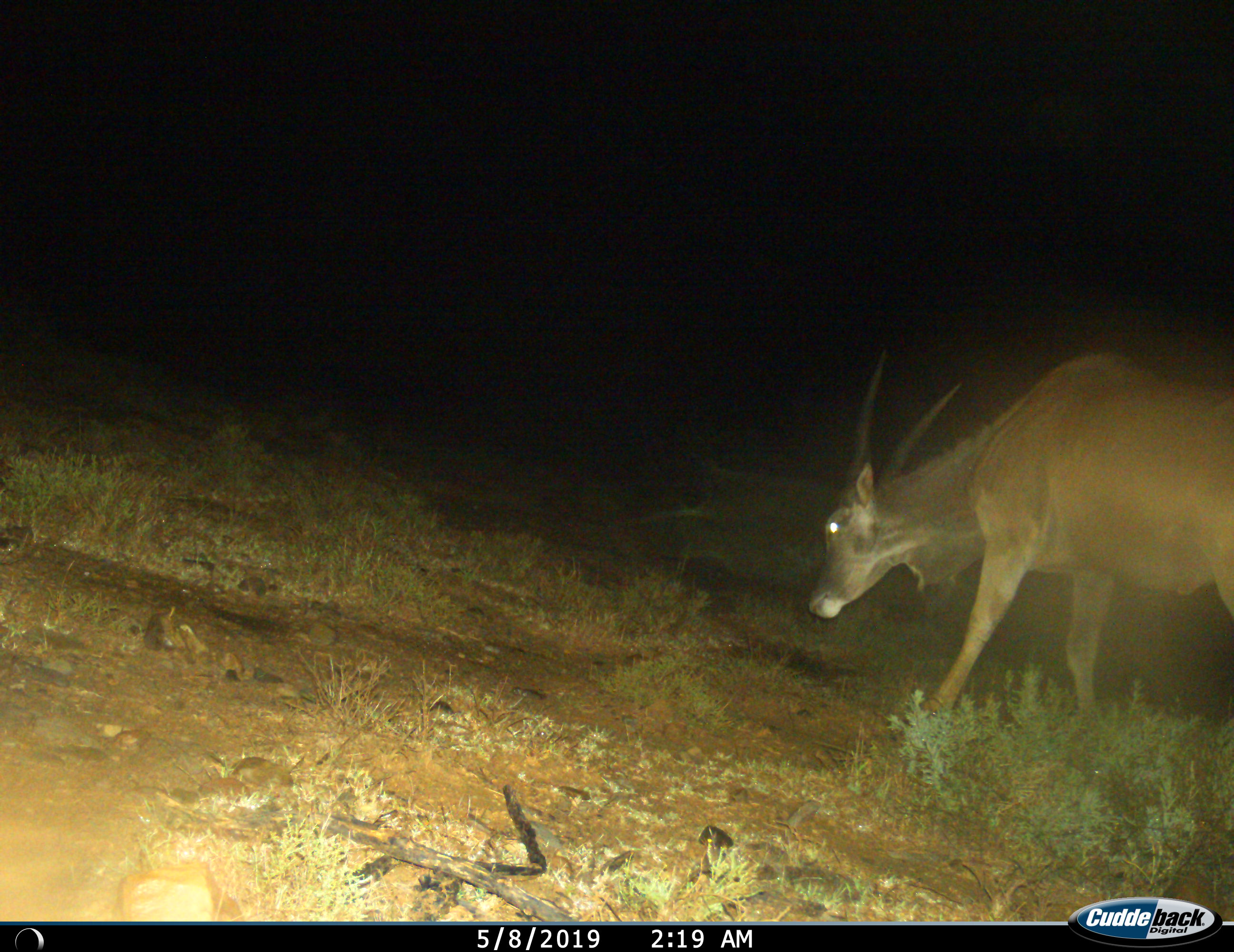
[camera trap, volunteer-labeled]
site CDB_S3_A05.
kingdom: Animalia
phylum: Chordata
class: Mammalia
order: Artiodactyla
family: Bovidae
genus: Tragelaphus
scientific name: Tragelaphus oryx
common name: eland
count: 1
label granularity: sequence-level